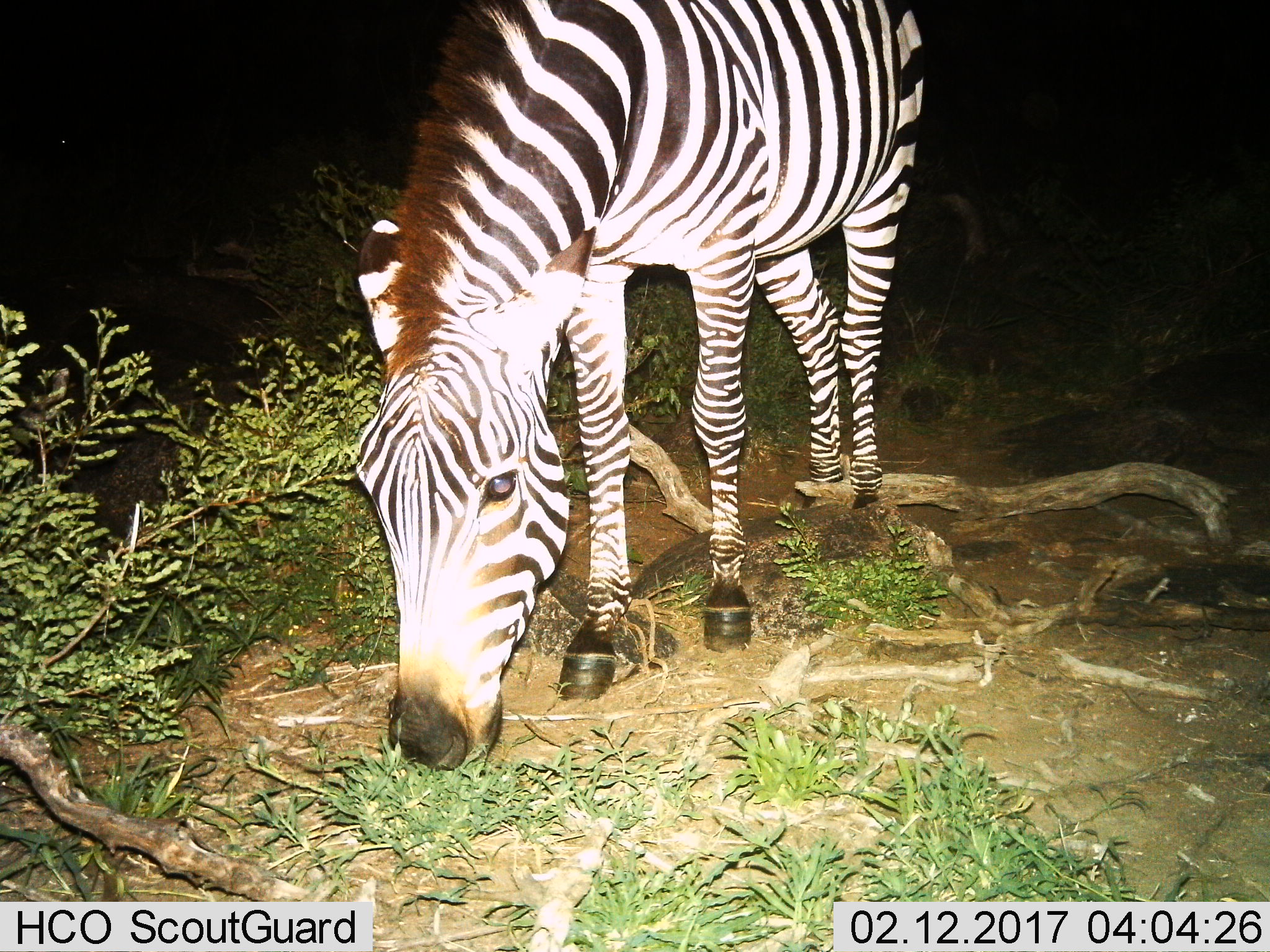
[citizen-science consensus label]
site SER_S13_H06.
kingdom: Animalia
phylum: Chordata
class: Mammalia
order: Perissodactyla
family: Equidae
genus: Equus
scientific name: Equus quagga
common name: plains zebra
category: zebraplains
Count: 1.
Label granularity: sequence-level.